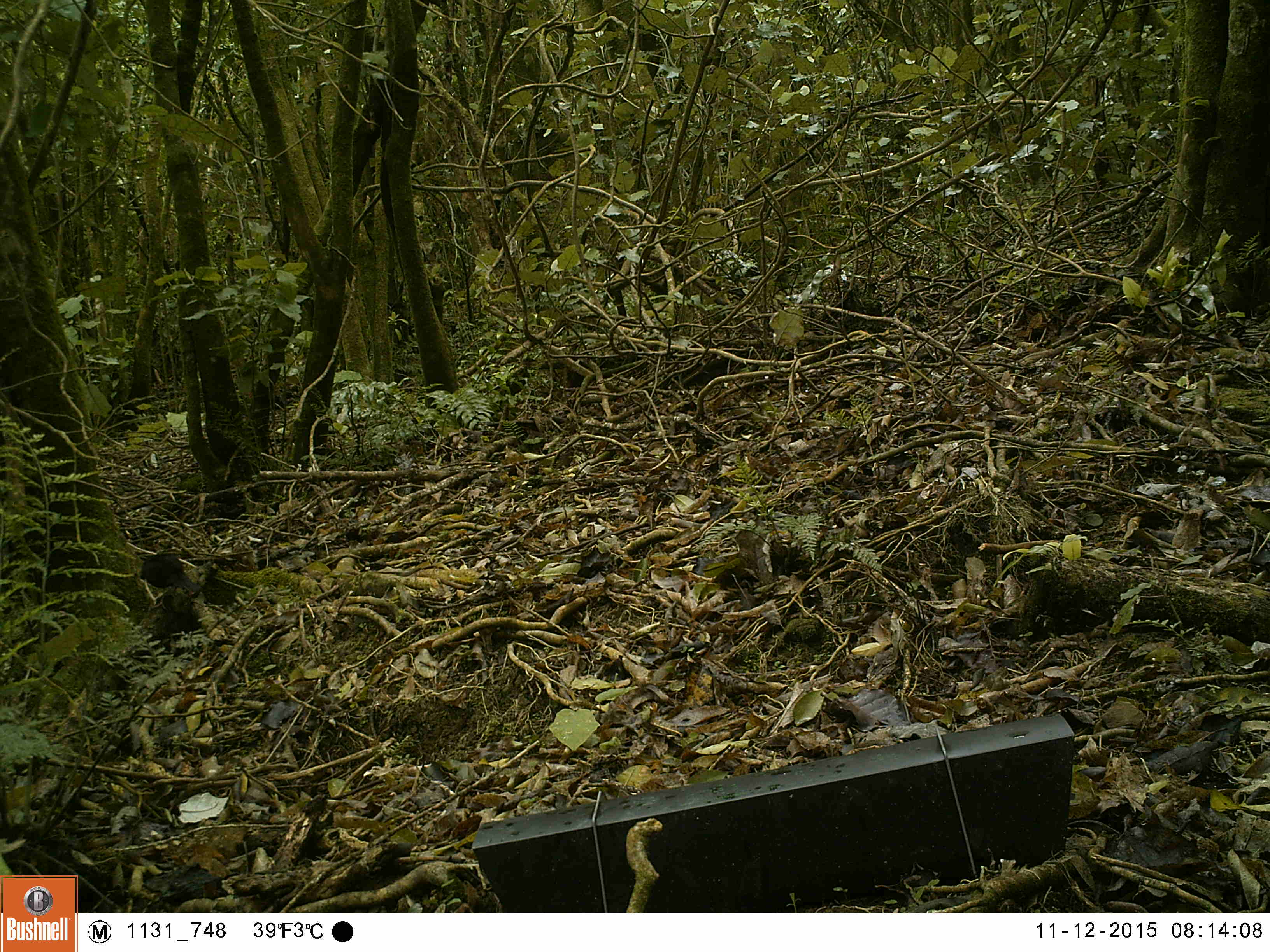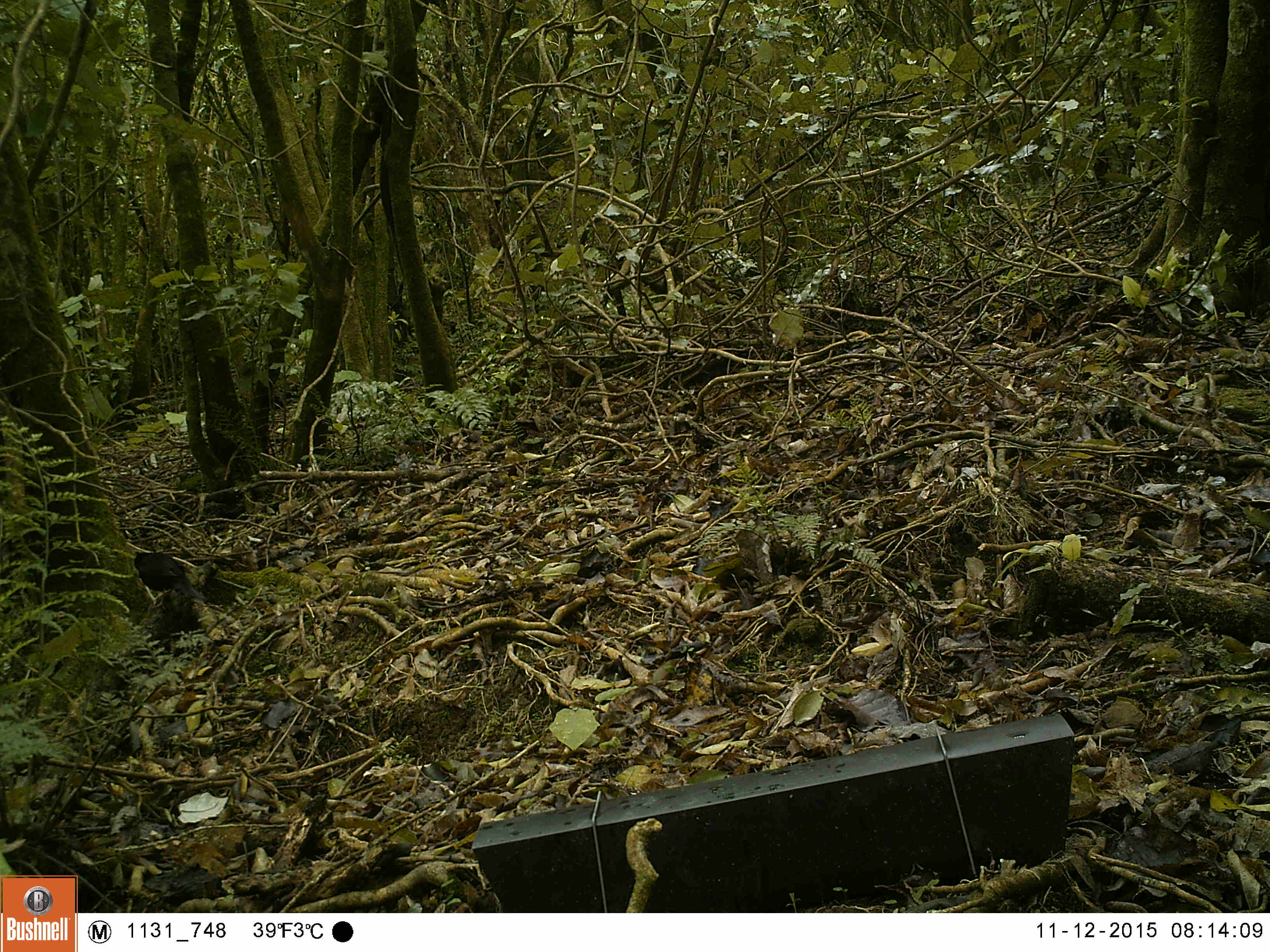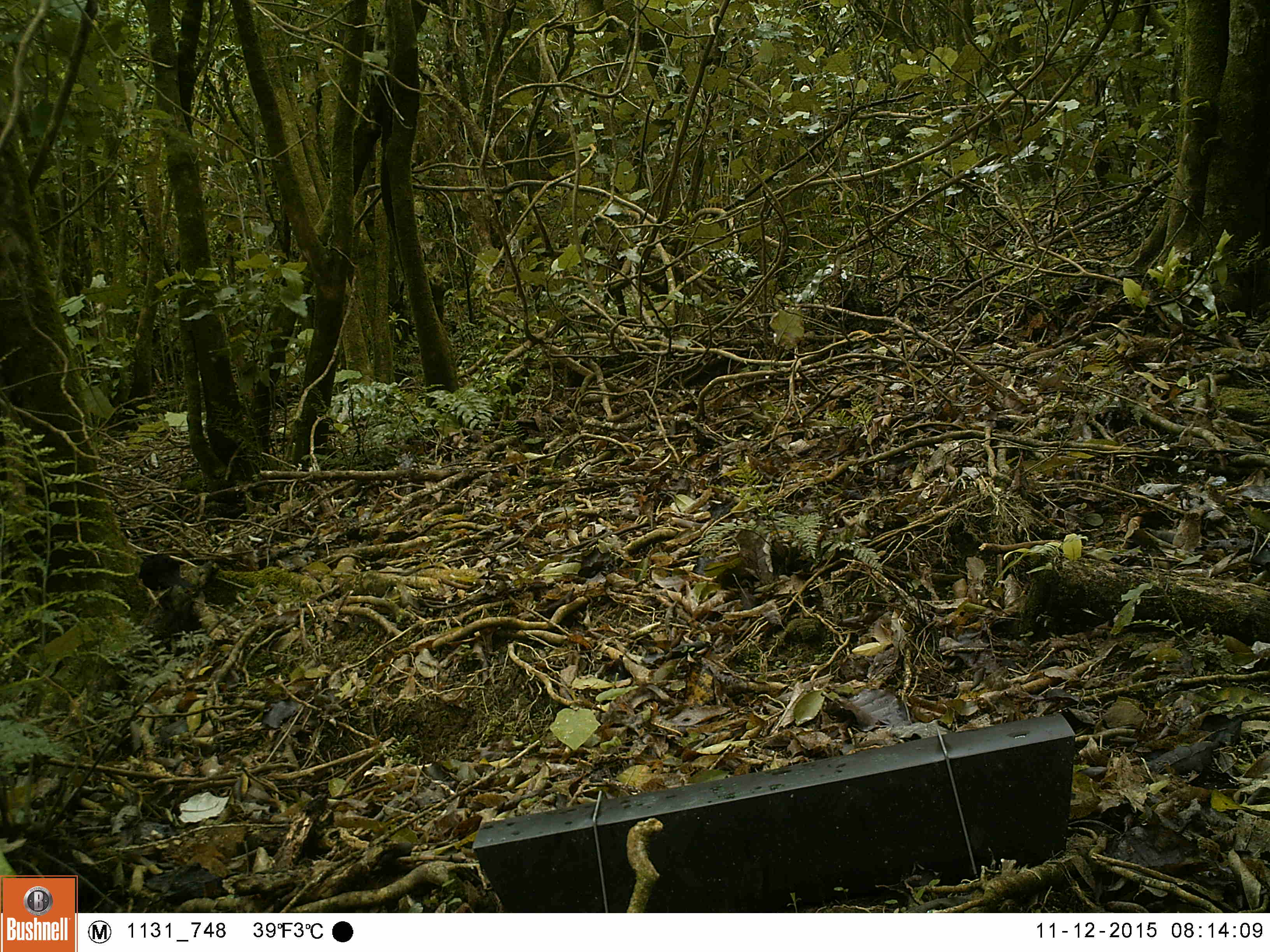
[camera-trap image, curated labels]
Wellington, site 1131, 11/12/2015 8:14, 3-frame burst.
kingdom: Animalia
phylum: Chordata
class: Aves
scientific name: Aves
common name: bird